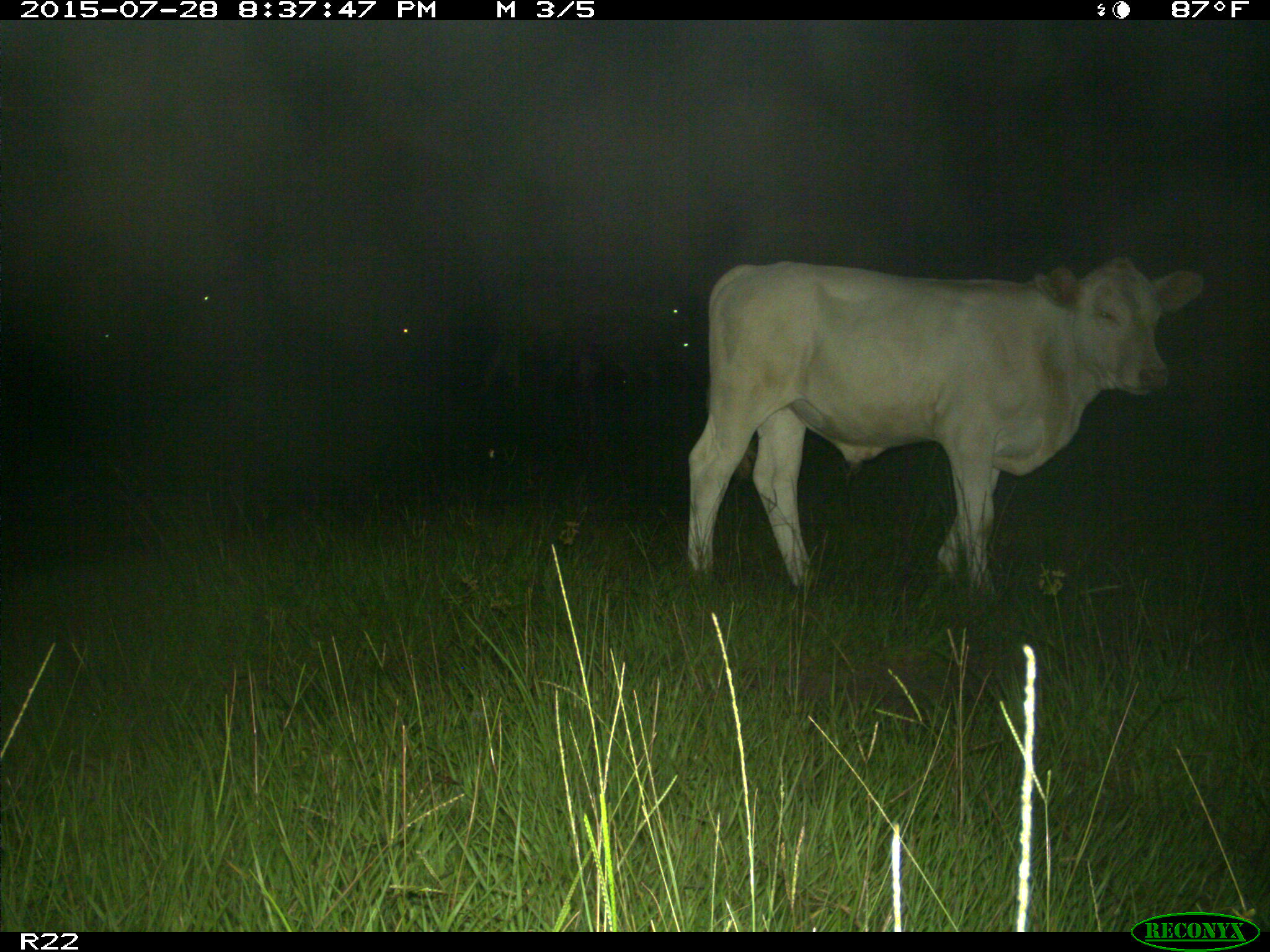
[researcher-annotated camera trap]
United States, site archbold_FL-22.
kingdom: Animalia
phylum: Chordata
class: Mammalia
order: Artiodactyla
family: Bovidae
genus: Bos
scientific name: Bos taurus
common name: domestic cow